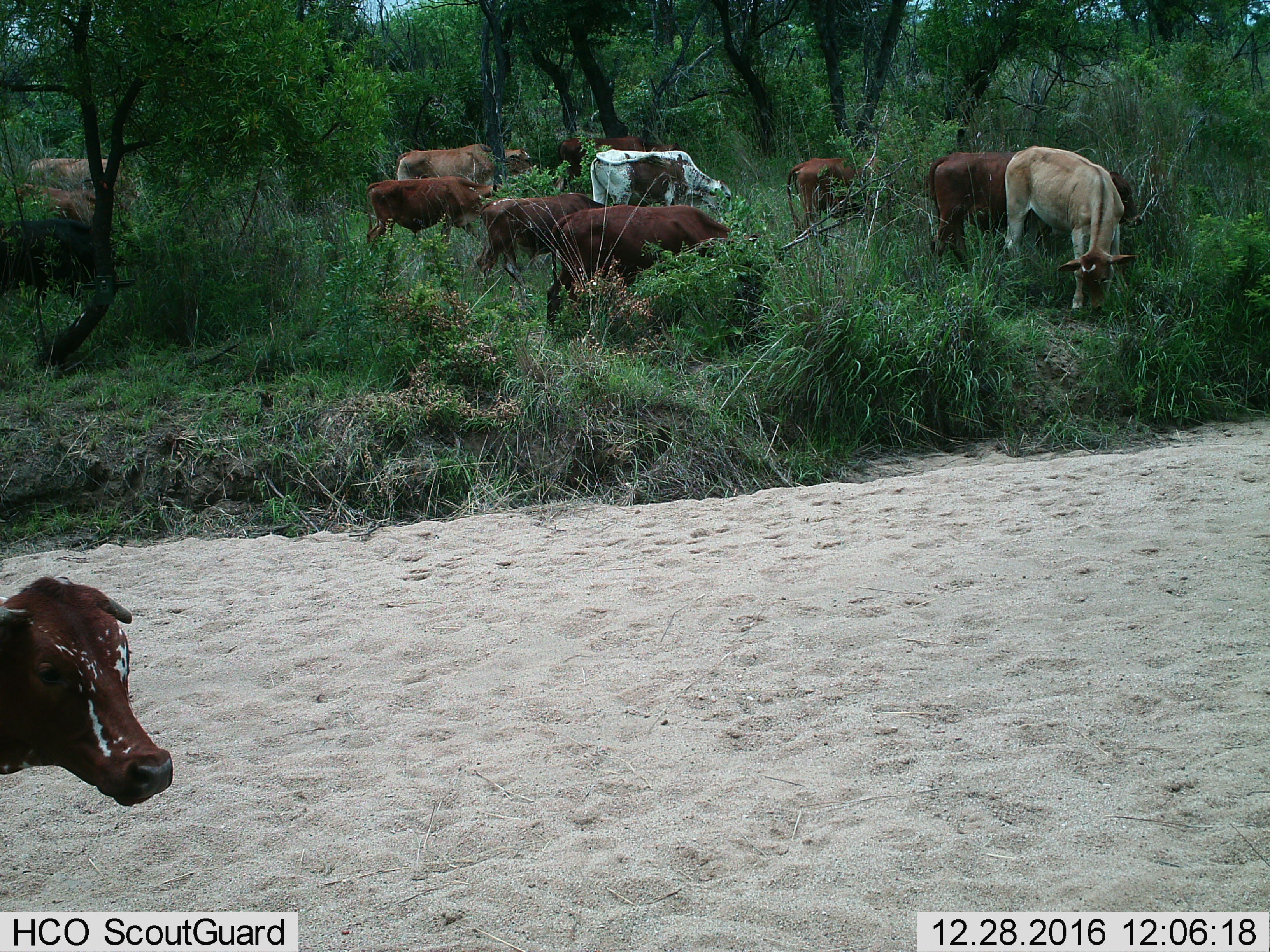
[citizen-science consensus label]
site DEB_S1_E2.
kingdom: Animalia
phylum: Chordata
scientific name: Vertebrata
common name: domestic animal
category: domesticanimal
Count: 11-50.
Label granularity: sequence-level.